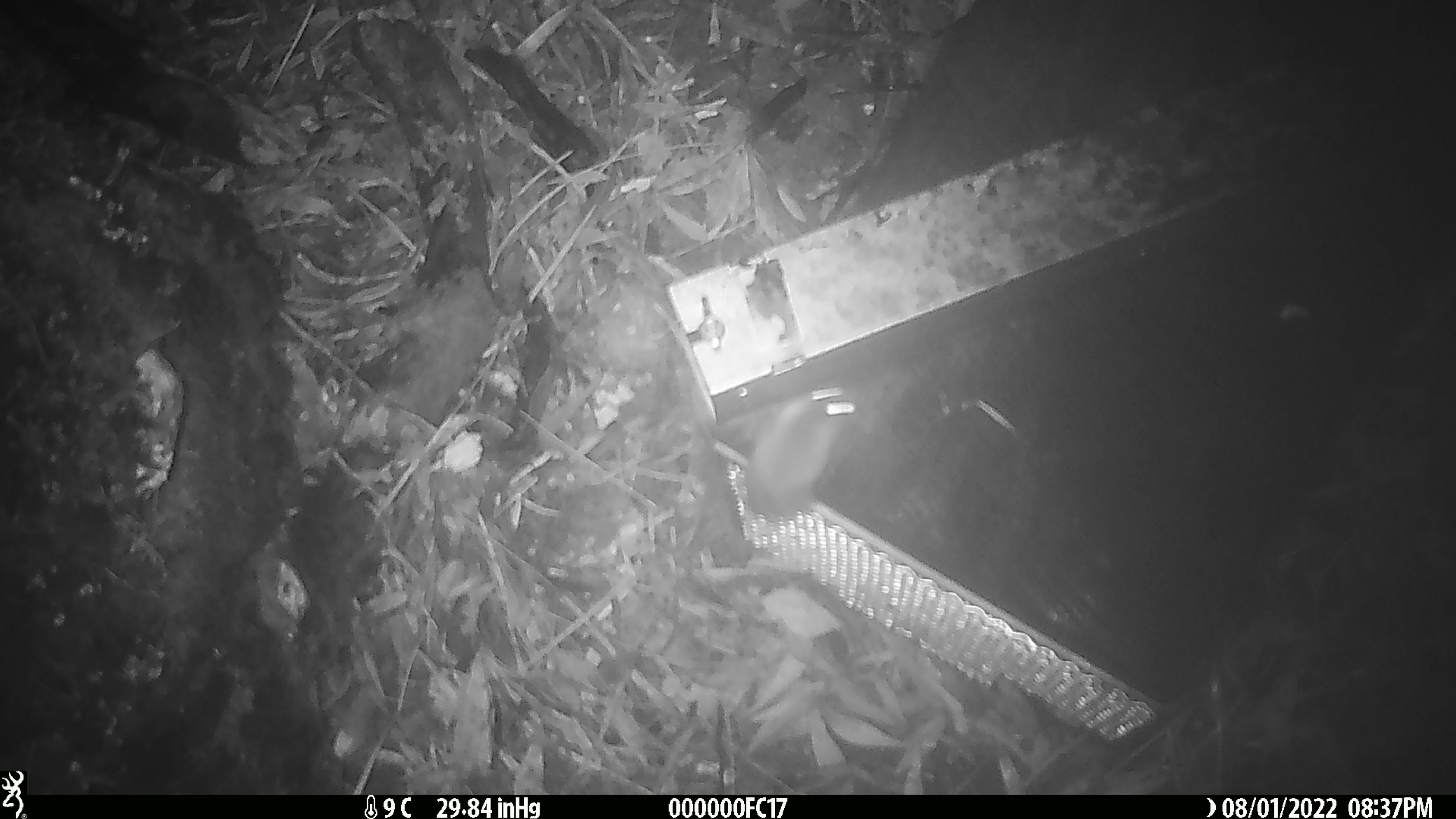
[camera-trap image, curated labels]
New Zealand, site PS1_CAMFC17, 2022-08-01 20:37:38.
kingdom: Animalia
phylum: Chordata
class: Mammalia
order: Rodentia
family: Muridae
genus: Mus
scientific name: Mus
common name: mouse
Mouse (Mus).